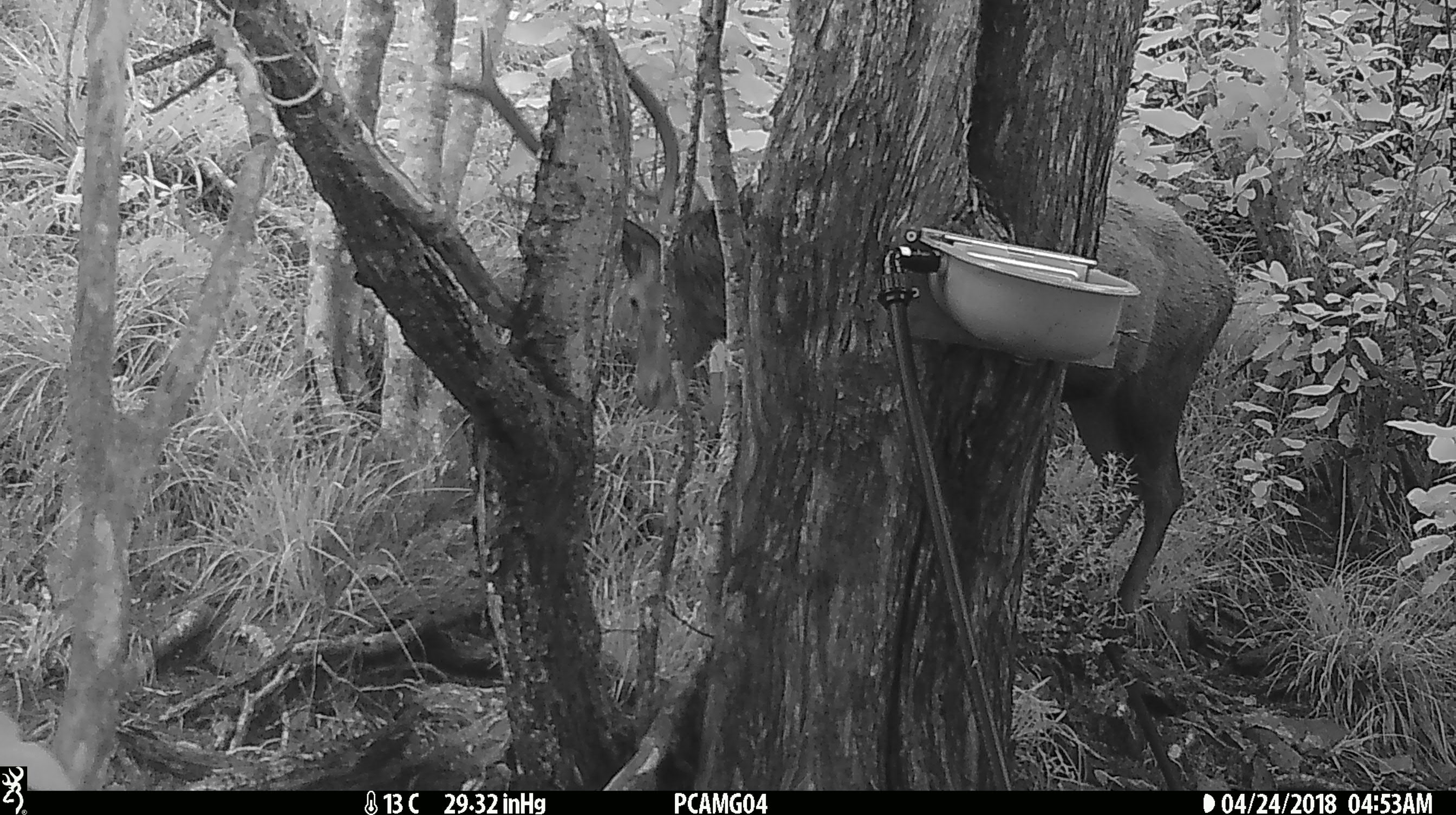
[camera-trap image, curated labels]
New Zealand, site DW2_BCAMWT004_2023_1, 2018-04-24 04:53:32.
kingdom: Animalia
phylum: Chordata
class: Mammalia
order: Artiodactyla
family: Cervidae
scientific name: Cervidae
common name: deer